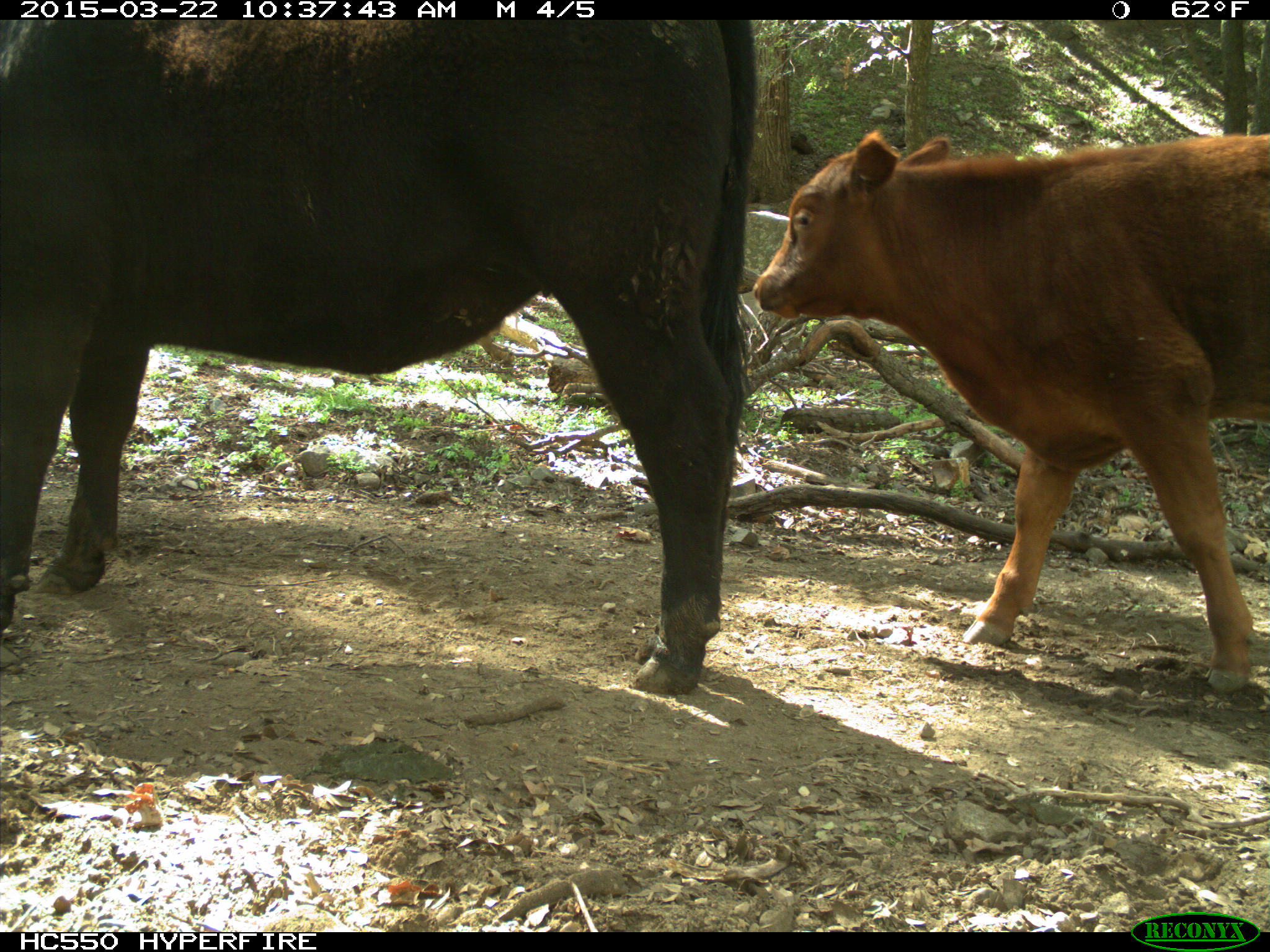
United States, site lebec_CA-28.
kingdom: Animalia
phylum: Chordata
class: Mammalia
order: Artiodactyla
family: Bovidae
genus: Bos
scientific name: Bos taurus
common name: domestic cow